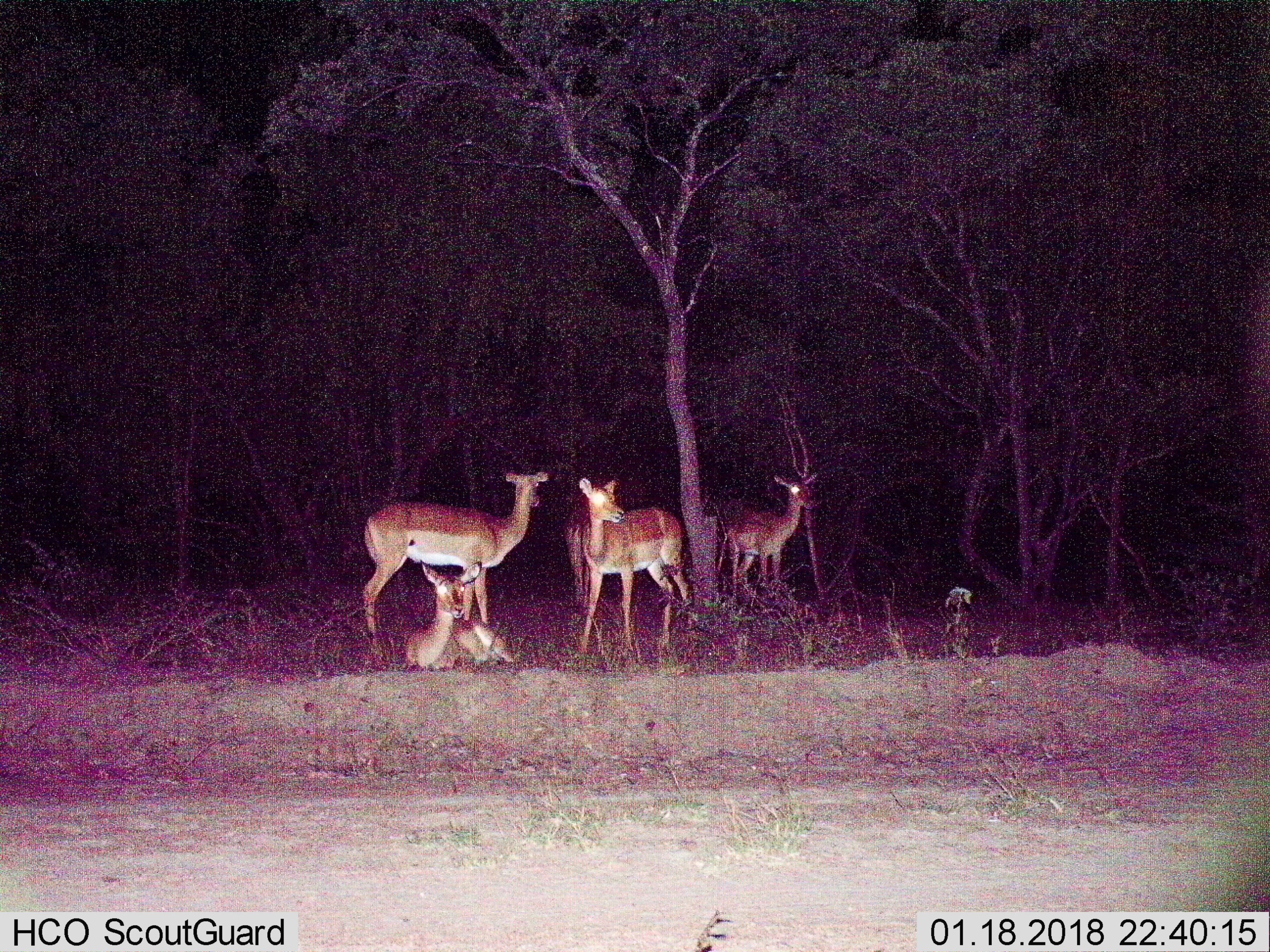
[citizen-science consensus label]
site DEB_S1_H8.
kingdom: Animalia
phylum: Chordata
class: Mammalia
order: Artiodactyla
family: Bovidae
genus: Aepyceros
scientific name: Aepyceros melampus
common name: impala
Impala (Aepyceros melampus), count 5. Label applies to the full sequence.